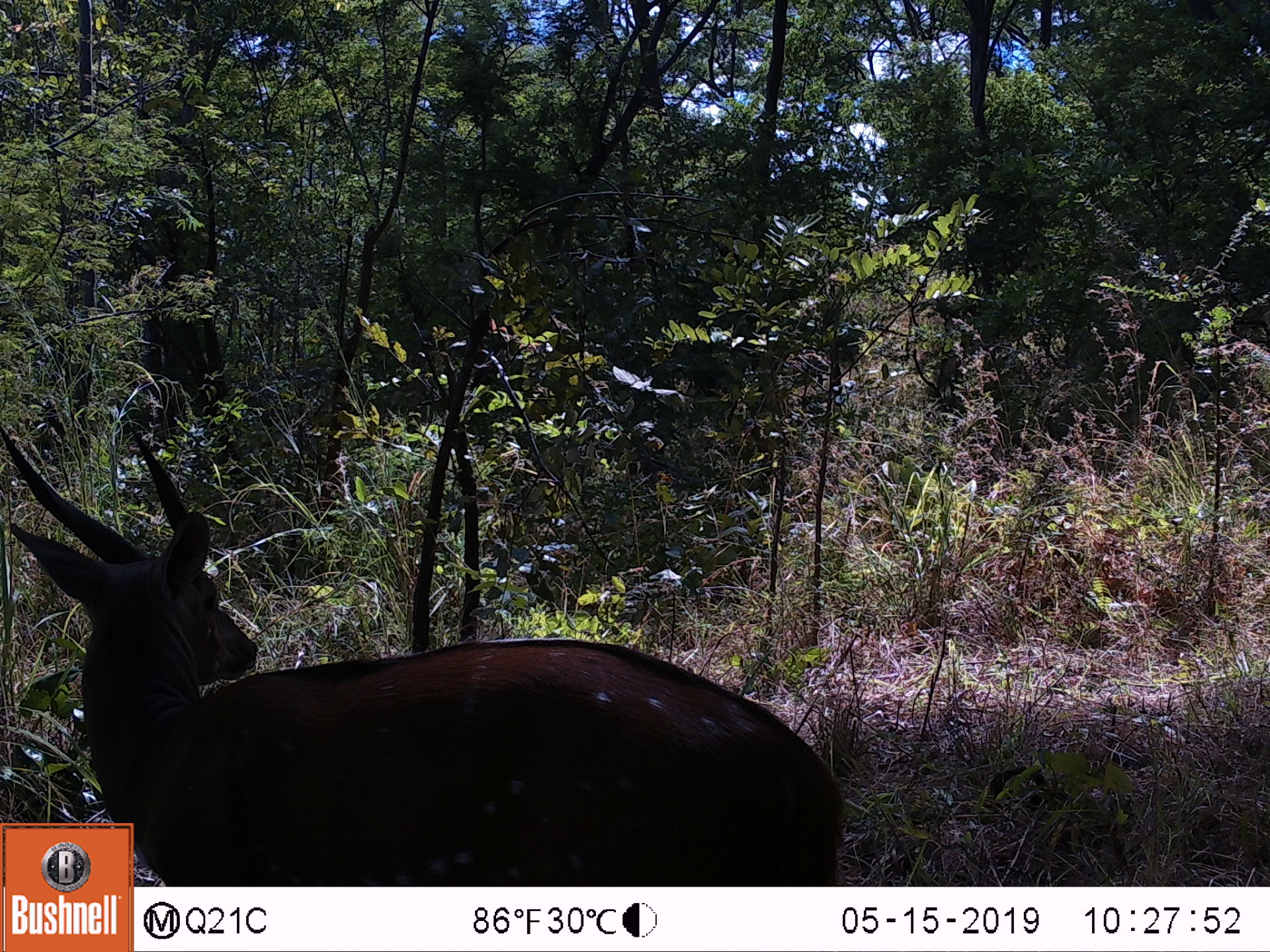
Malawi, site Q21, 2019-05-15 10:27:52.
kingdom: Animalia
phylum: Chordata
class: Mammalia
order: Artiodactyla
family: Bovidae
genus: Tragelaphus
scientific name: Tragelaphus sylvaticus sylvaticus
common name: cape bushbuck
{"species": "cape bushbuck (Tragelaphus sylvaticus sylvaticus)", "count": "1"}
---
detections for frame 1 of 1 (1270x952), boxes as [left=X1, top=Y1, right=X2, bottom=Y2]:
cape bushbuck: [left=0, top=416, right=851, bottom=819]